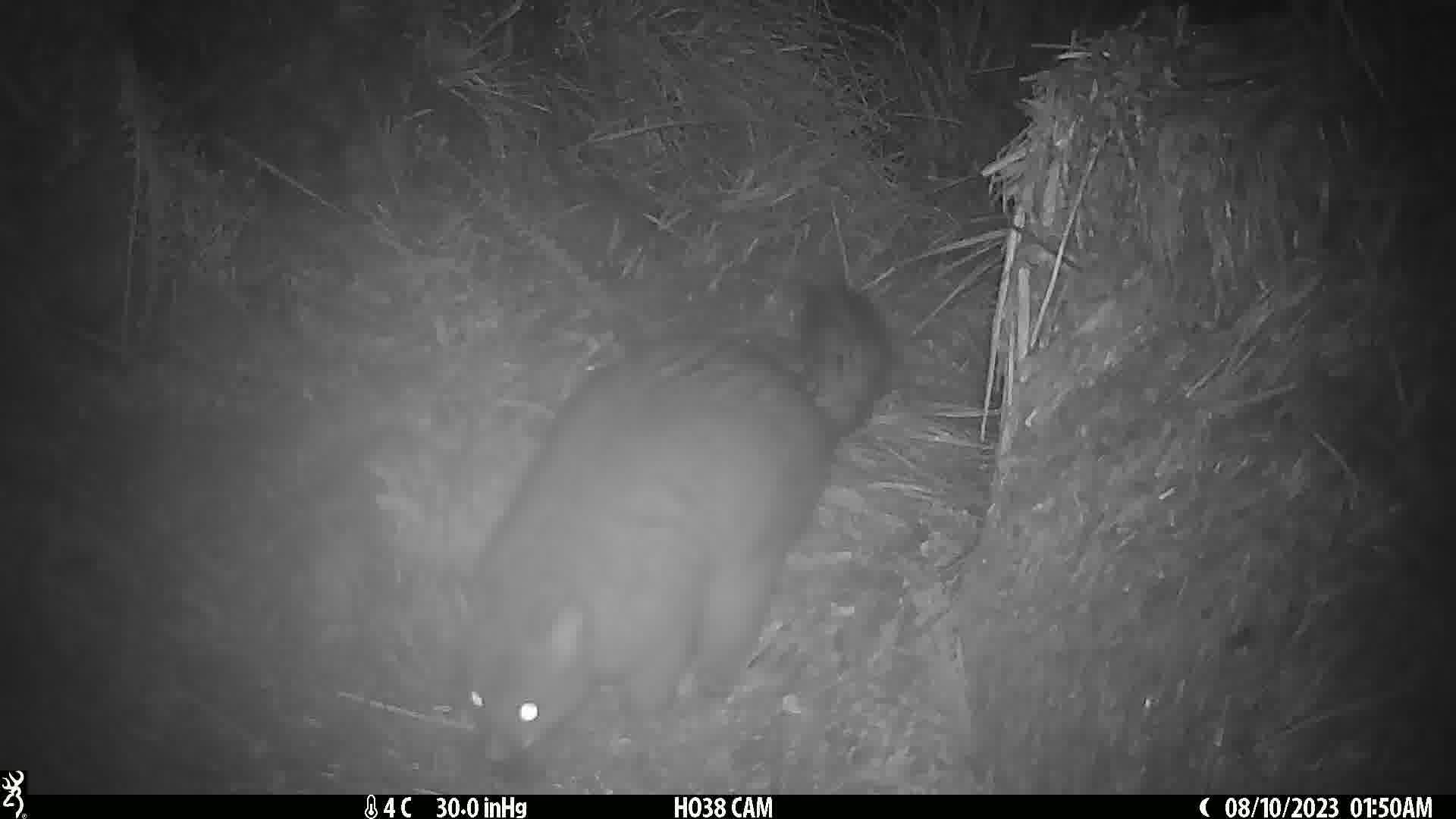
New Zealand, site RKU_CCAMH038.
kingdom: Animalia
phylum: Chordata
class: Mammalia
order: Diprotodontia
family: Phalangeridae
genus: Trichosurus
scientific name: Trichosurus vulpecula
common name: common brushtail possum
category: possum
Possum (common brushtail possum) (Trichosurus vulpecula).